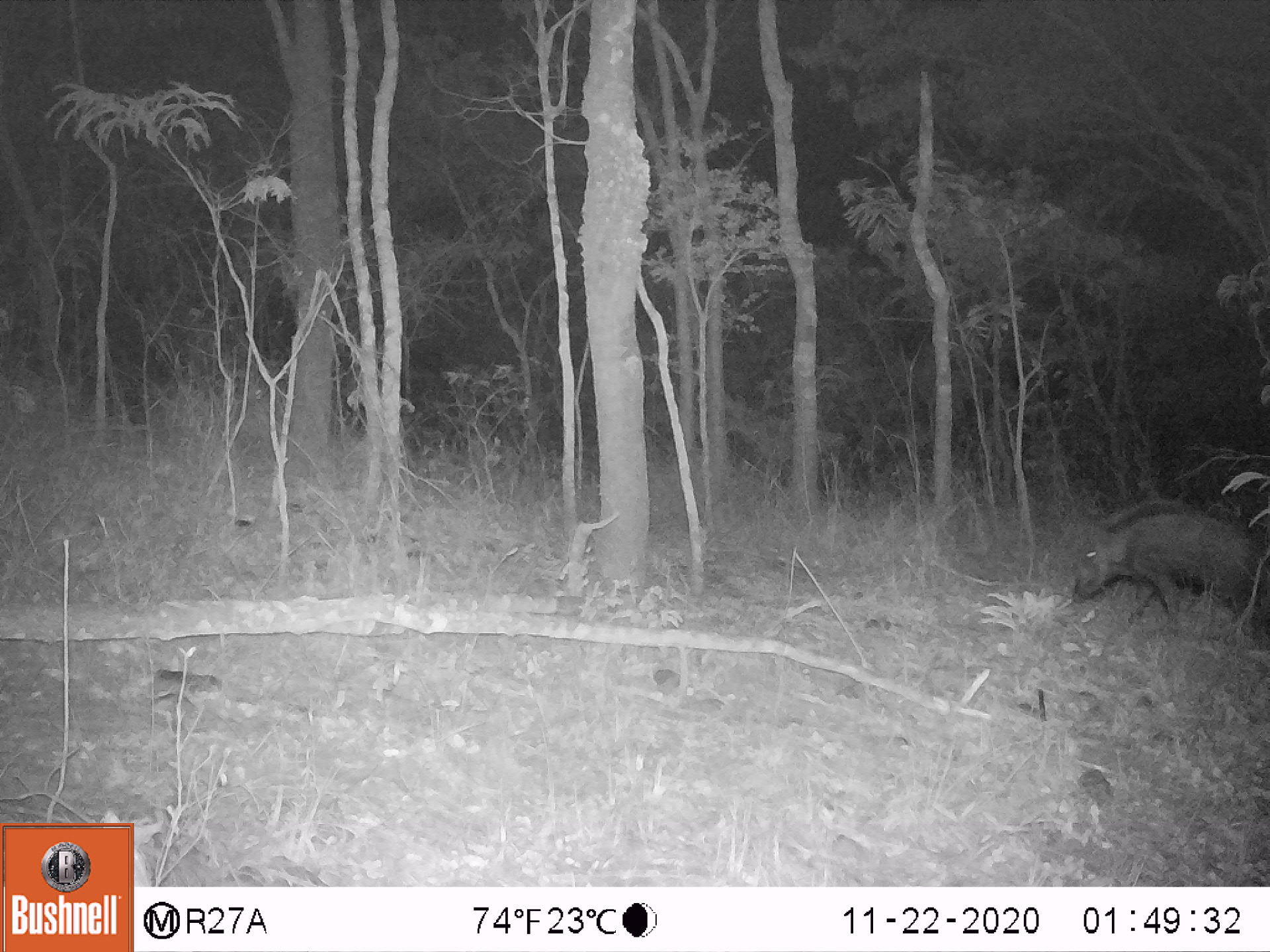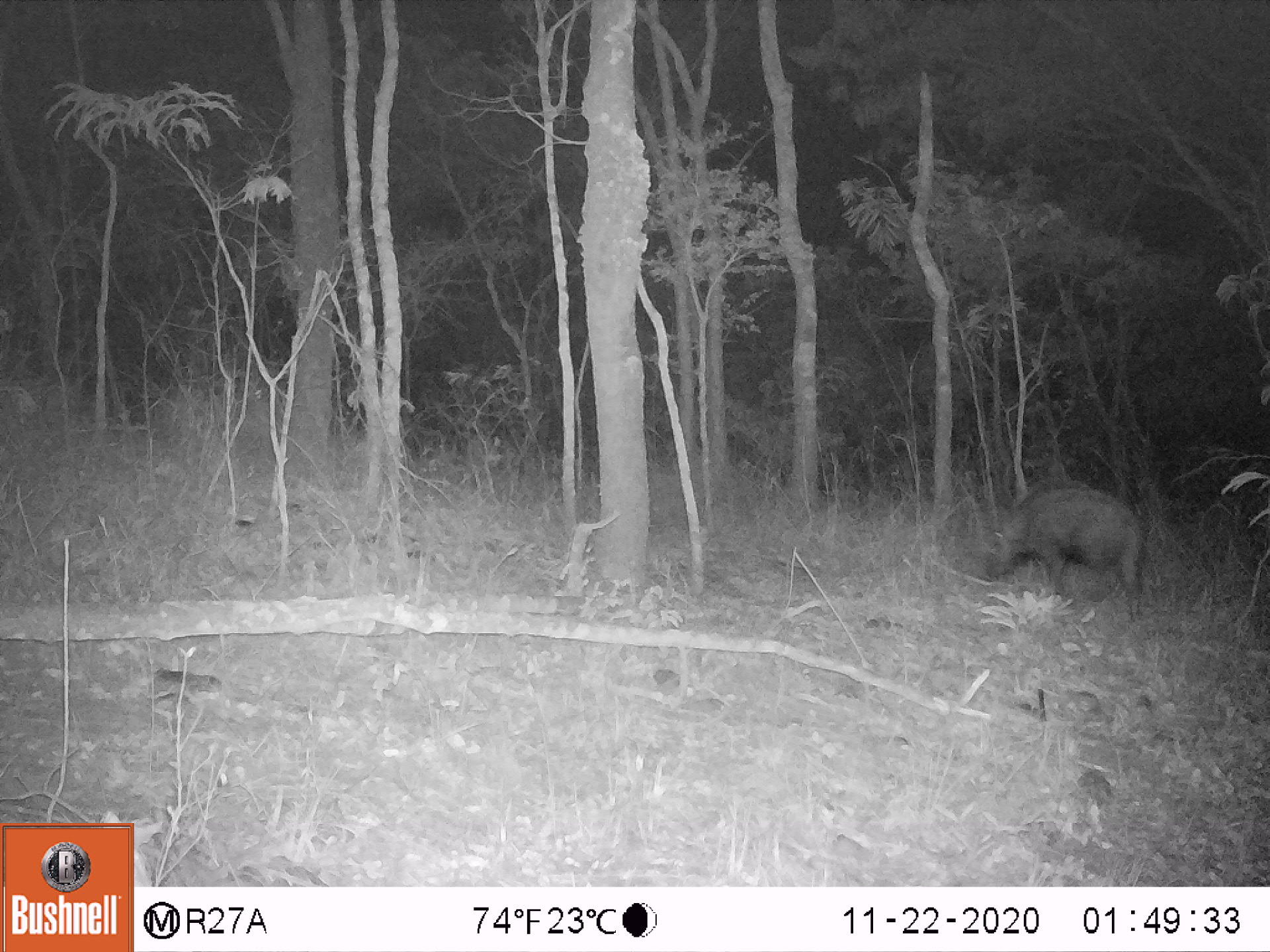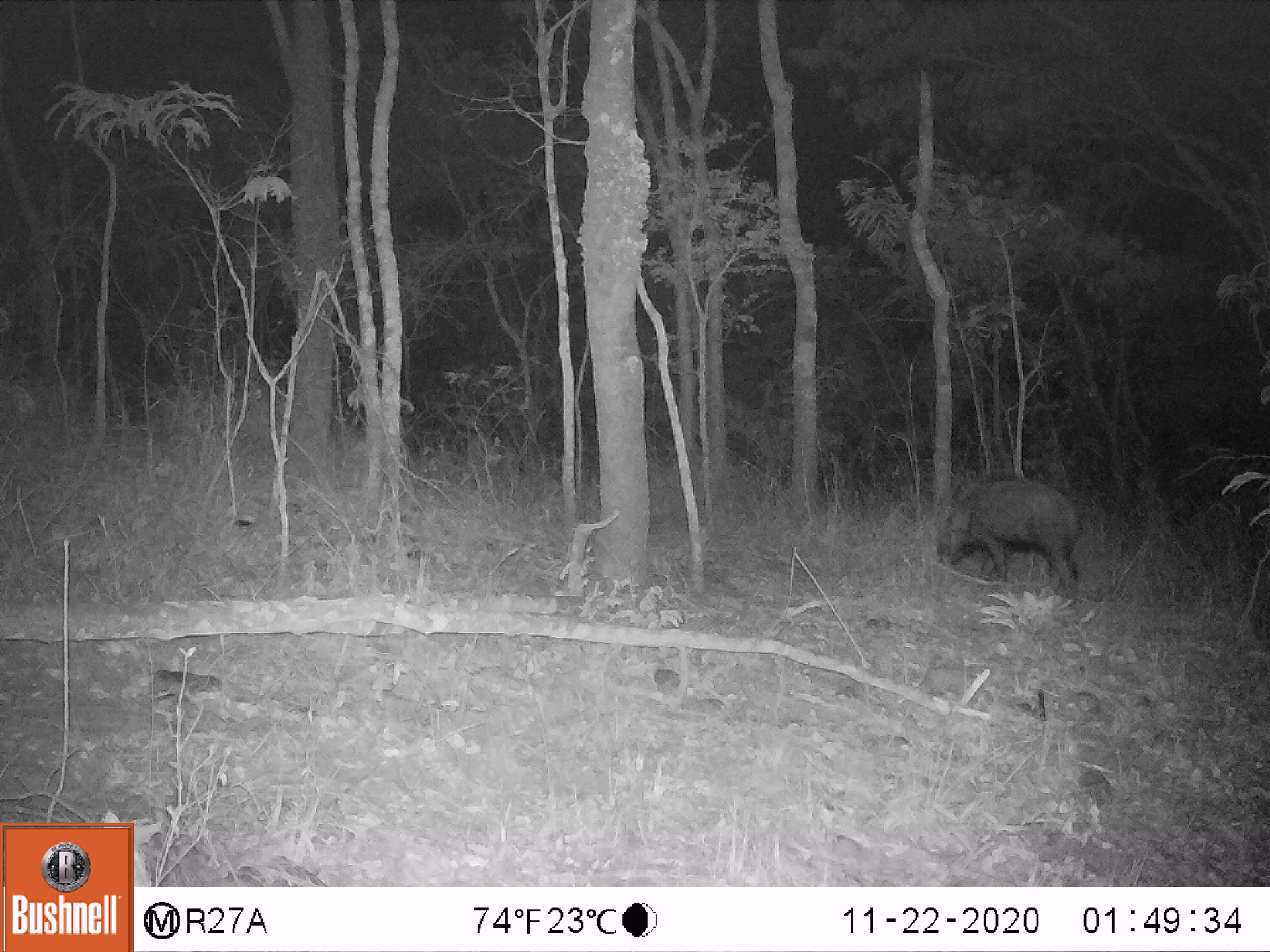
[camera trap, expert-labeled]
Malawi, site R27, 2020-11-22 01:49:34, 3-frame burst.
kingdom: Animalia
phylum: Chordata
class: Mammalia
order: Artiodactyla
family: Suidae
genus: Potamochoerus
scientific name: Potamochoerus larvatus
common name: bushpig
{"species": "bushpig (Potamochoerus larvatus)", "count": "1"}